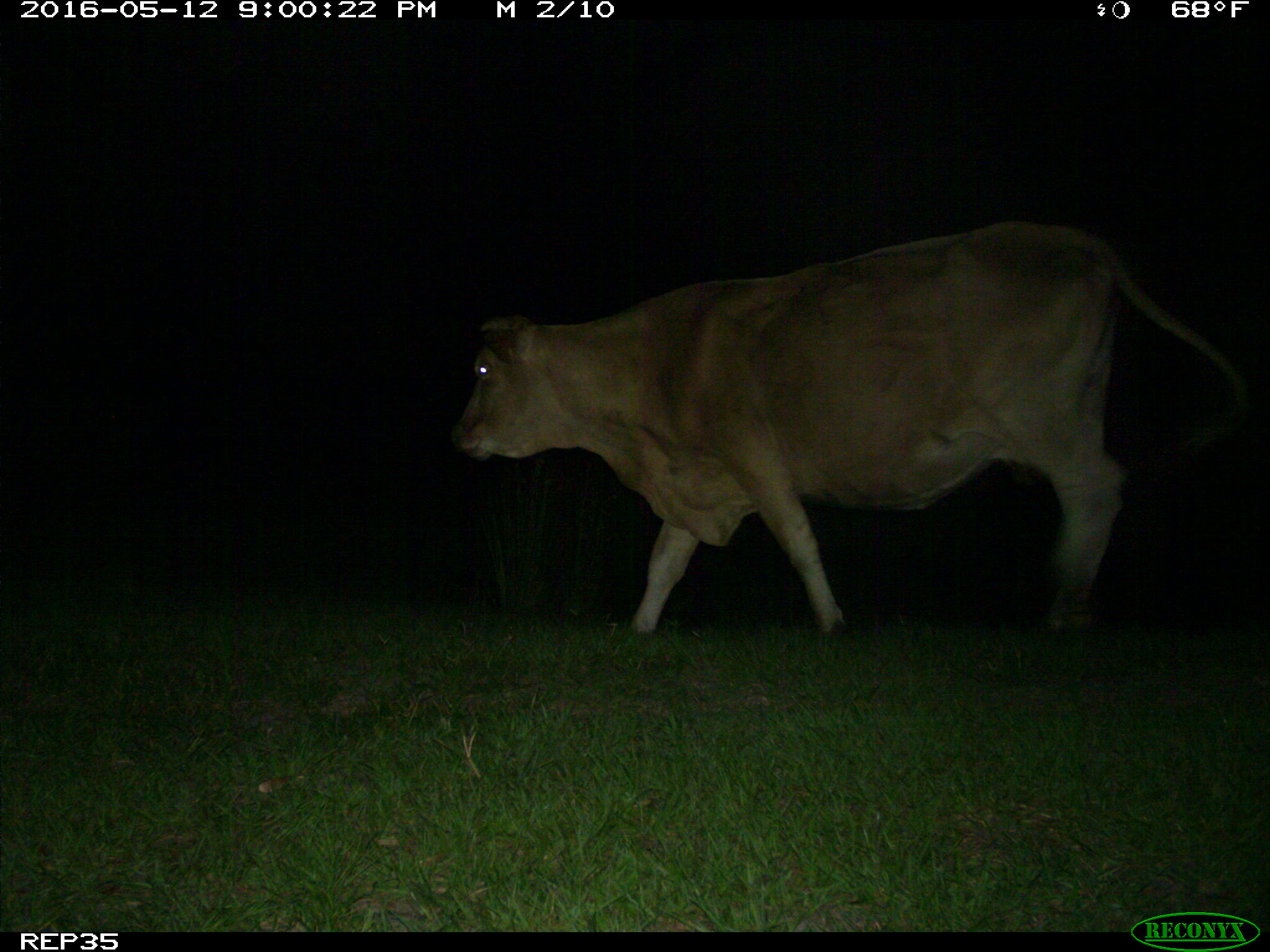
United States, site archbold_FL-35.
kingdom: Animalia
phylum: Chordata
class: Mammalia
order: Artiodactyla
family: Bovidae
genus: Bos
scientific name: Bos taurus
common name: domestic cow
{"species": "Bos taurus (domestic cow)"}